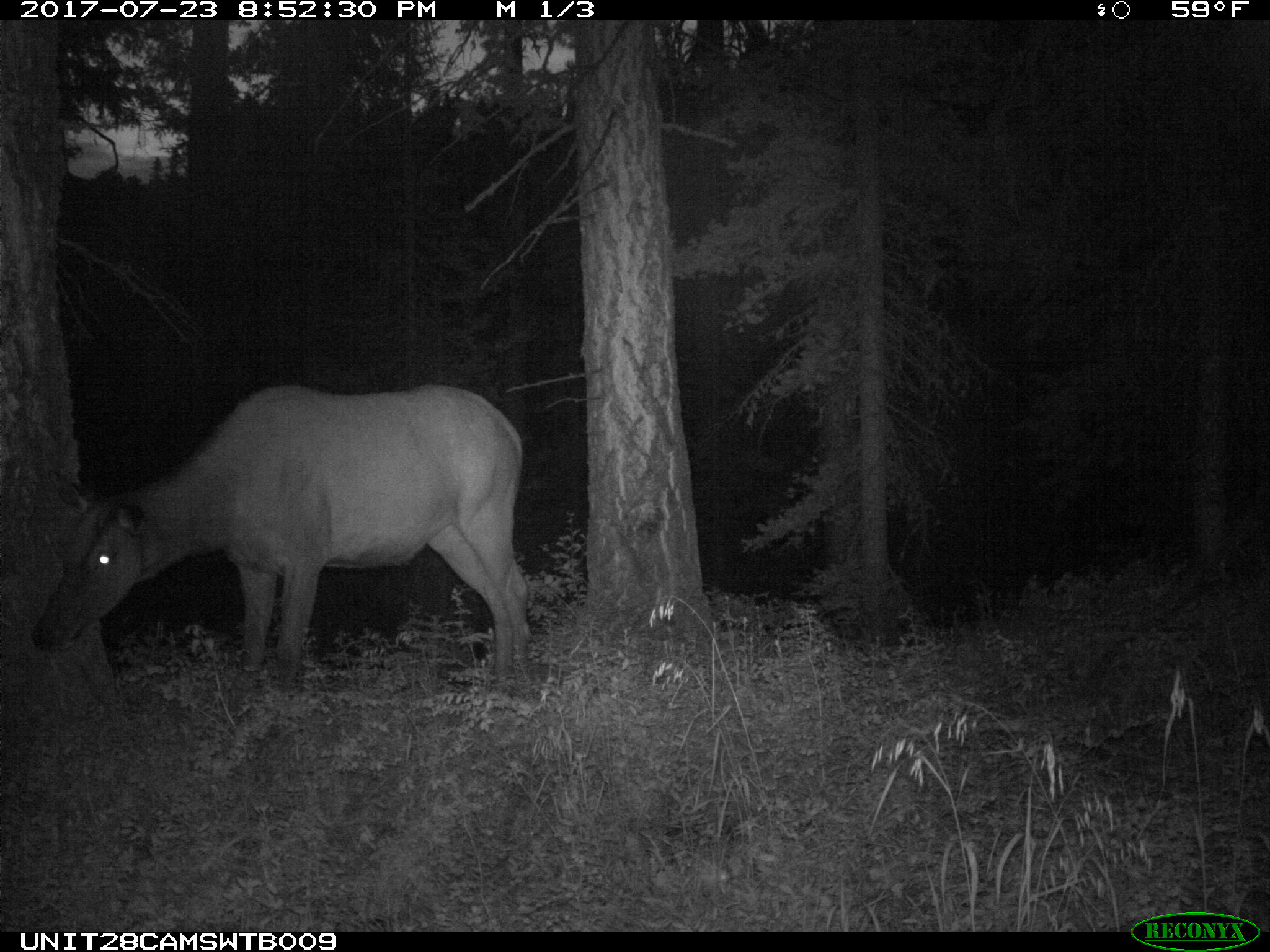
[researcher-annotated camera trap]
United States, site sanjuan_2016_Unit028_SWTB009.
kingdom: Animalia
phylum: Chordata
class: Mammalia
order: Artiodactyla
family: Cervidae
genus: Cervus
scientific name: Cervus elaphus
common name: red deer